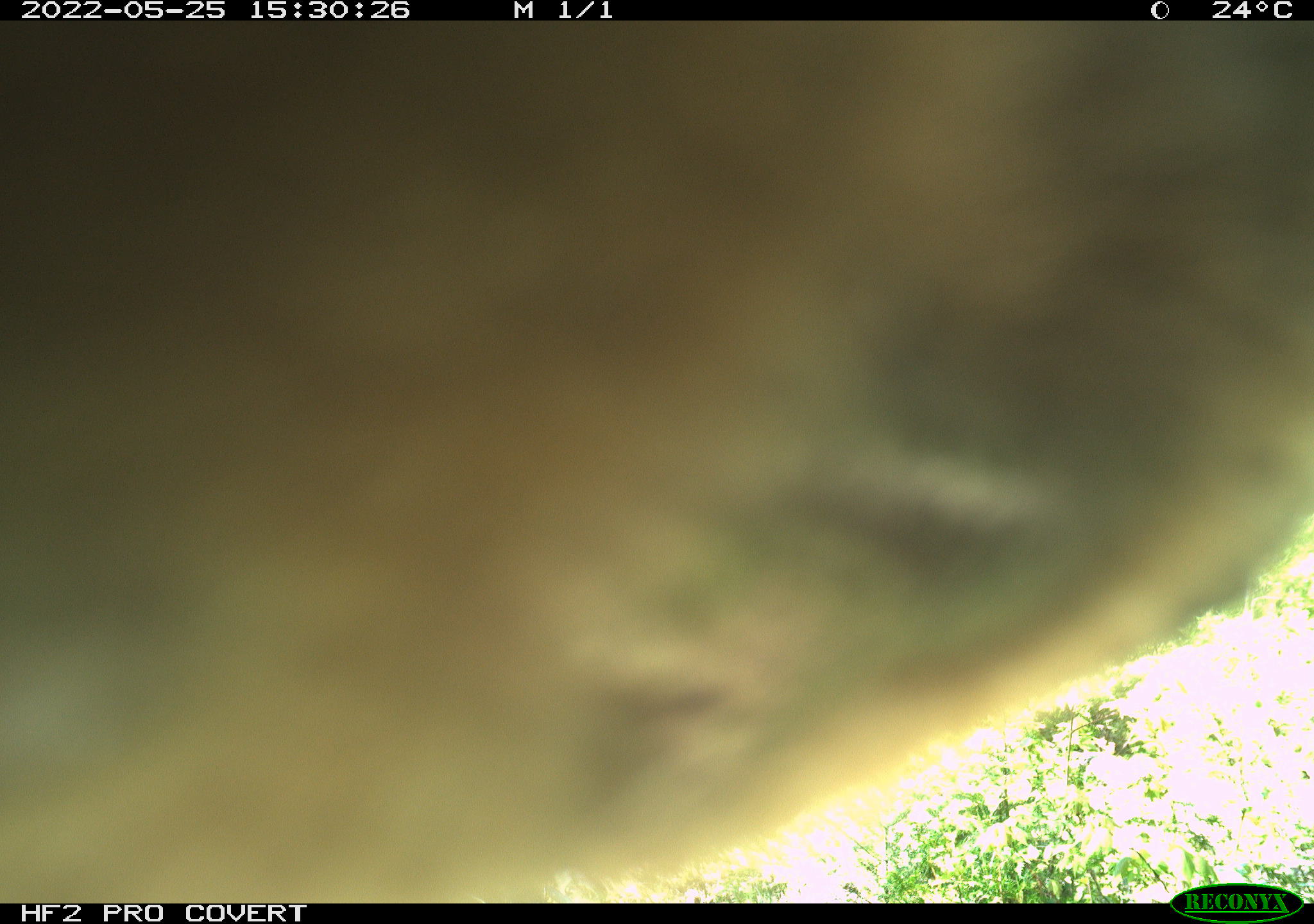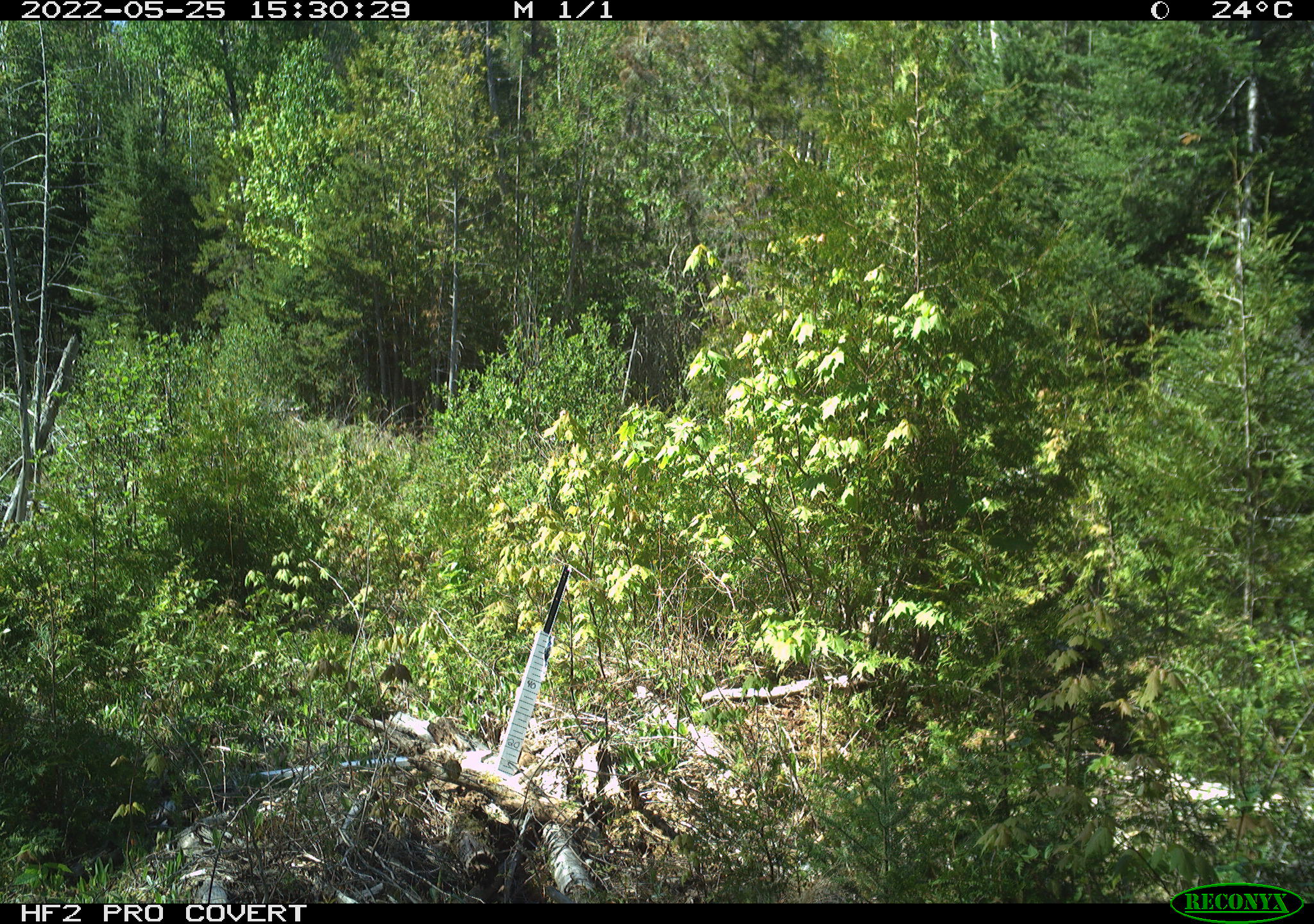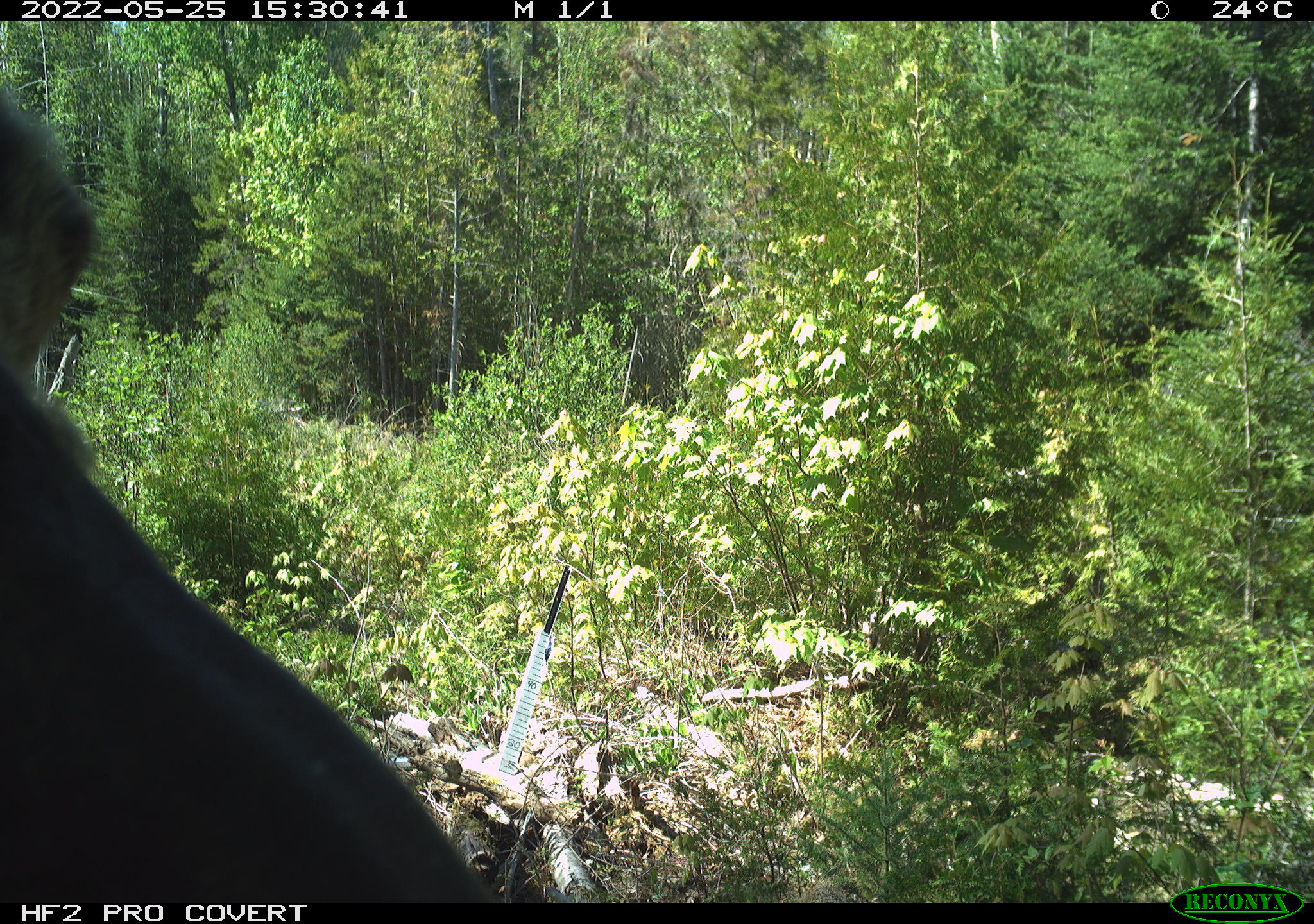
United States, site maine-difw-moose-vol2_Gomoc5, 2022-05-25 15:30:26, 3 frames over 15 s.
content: unidentified animal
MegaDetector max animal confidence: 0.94